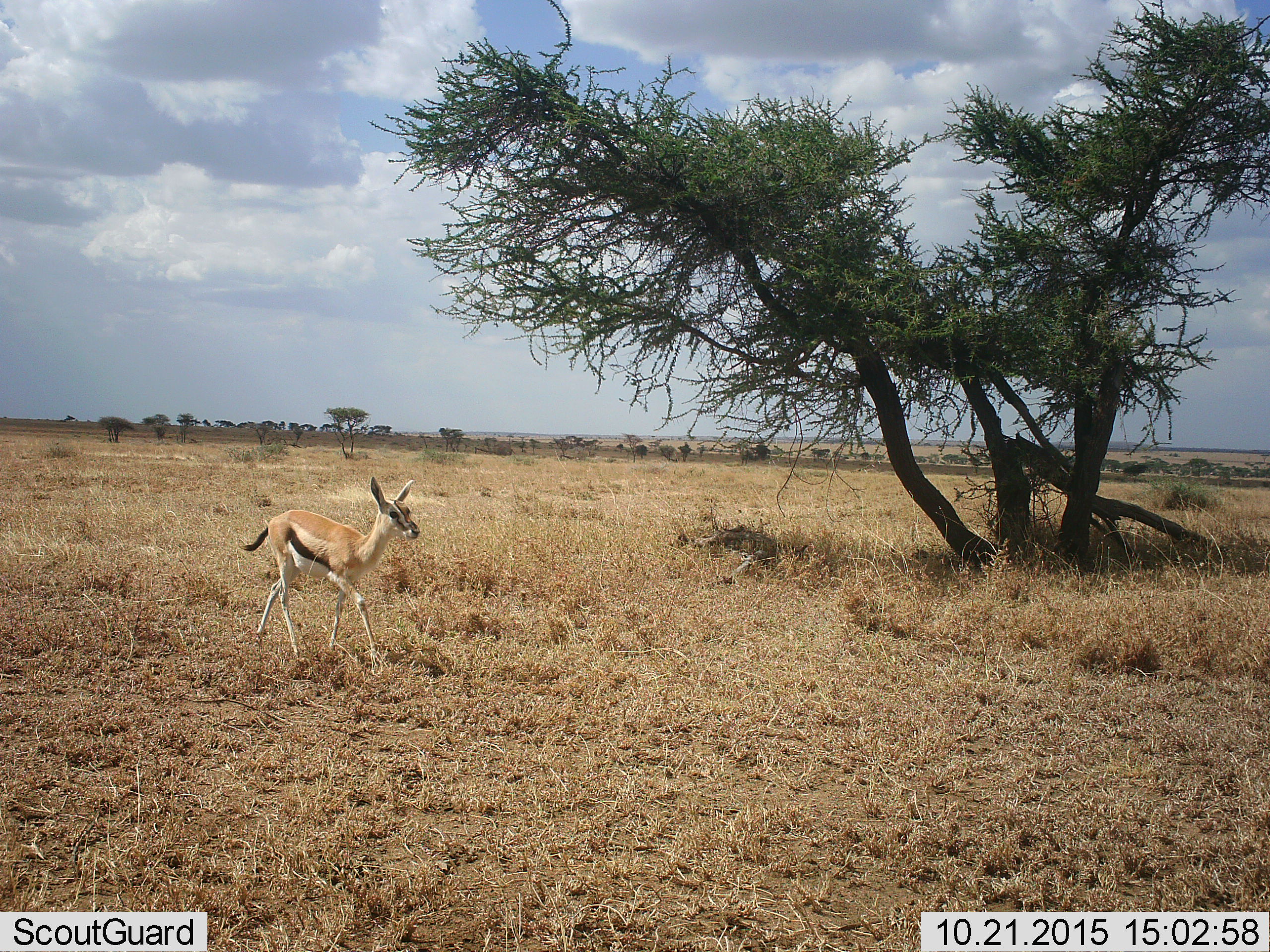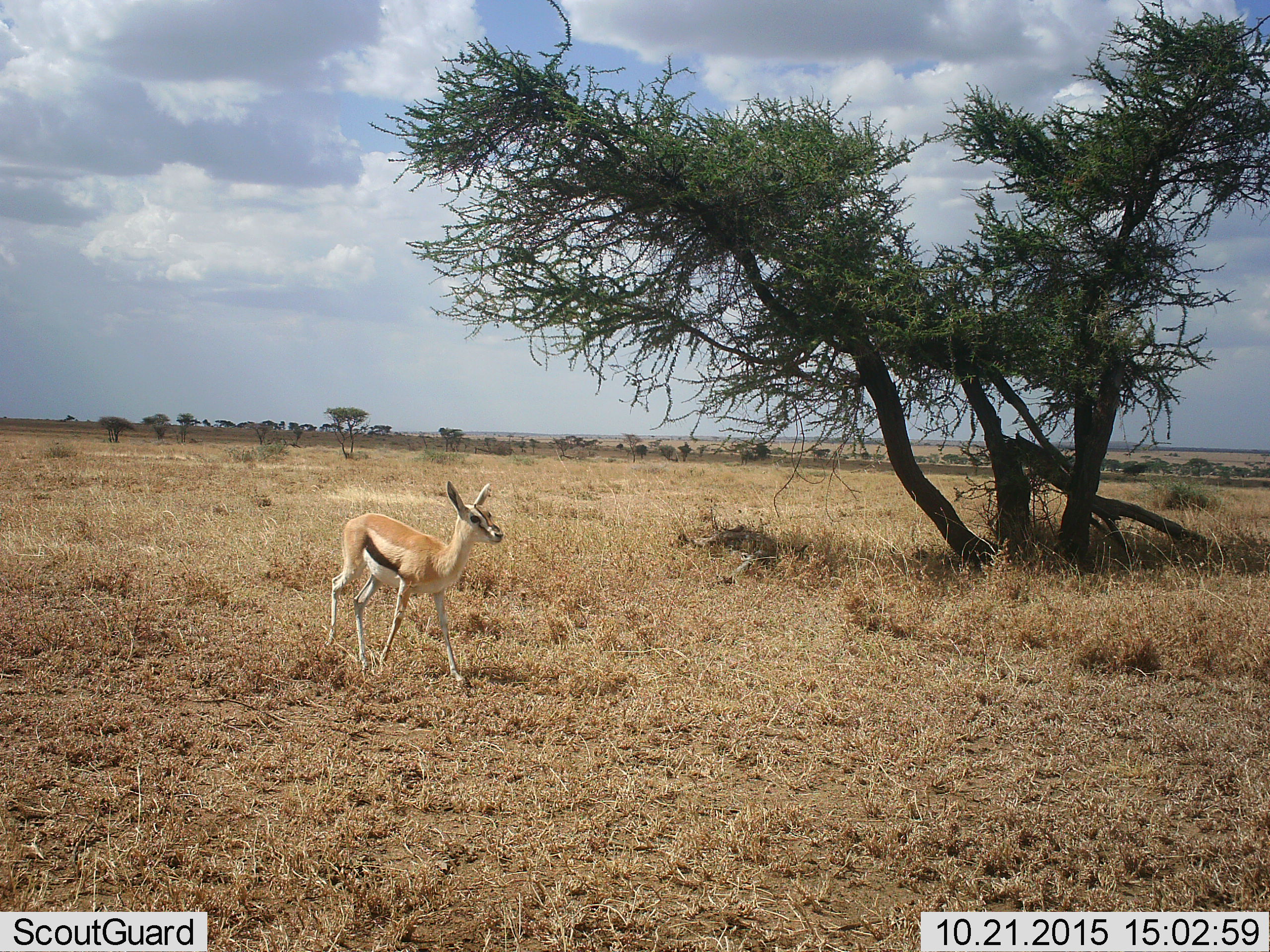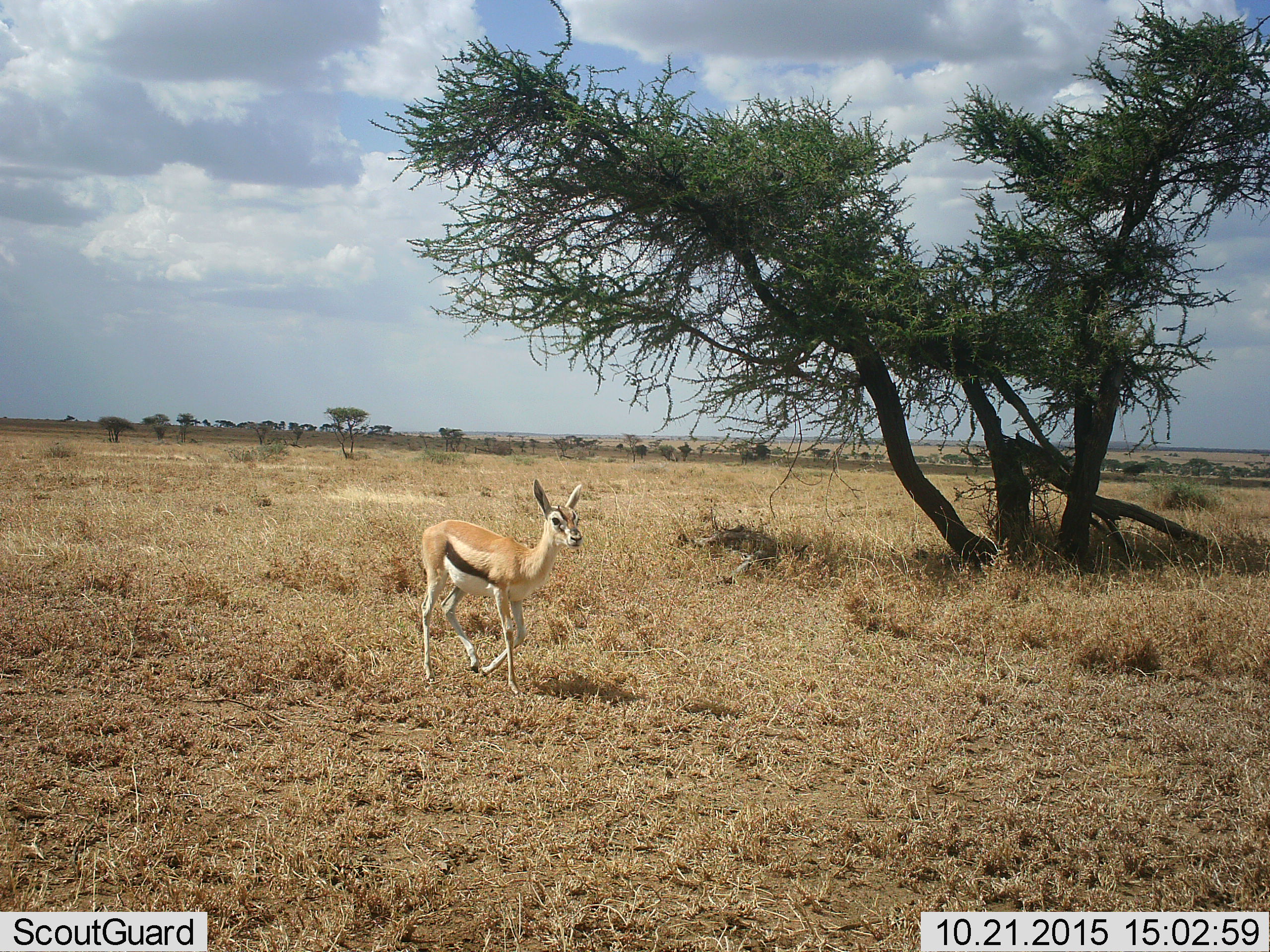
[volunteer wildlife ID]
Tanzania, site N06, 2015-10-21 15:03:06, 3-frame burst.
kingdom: Animalia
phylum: Chordata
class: Mammalia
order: Artiodactyla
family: Bovidae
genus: Eudorcas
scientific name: Eudorcas thomsonii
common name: thomson's gazelle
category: gazellethomsons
Gazellethomsons (thomson's gazelle) (Eudorcas thomsonii), count 1. Behavior (volunteer vote fractions): standing 0%, resting 0%, moving 100%, interacting 0%. Young present (vote fraction): 50%. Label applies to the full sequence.